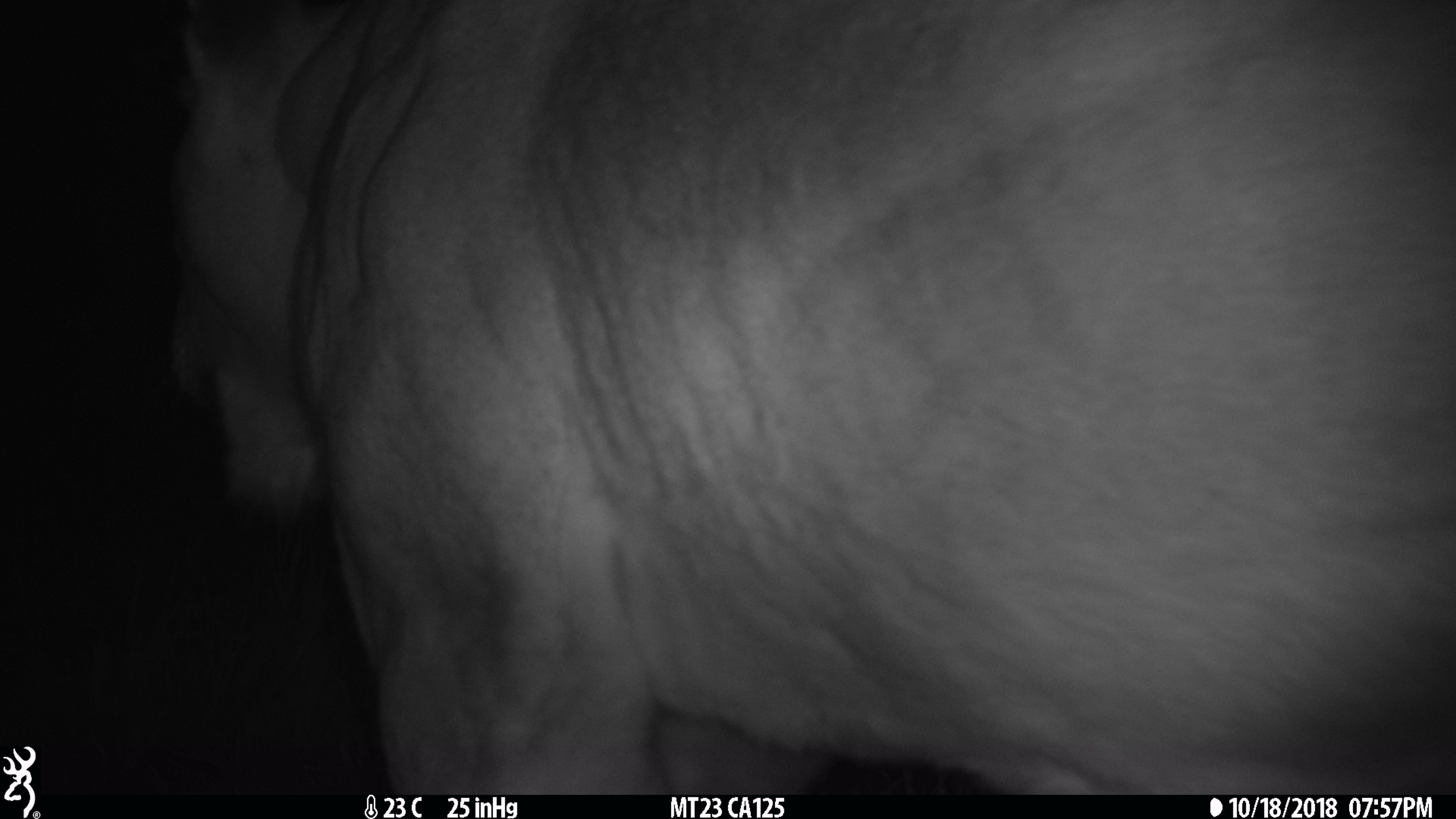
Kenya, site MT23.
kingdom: Animalia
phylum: Chordata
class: Mammalia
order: Carnivora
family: Felidae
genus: Panthera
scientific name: Panthera leo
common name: lion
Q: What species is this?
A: Lion (Panthera leo).